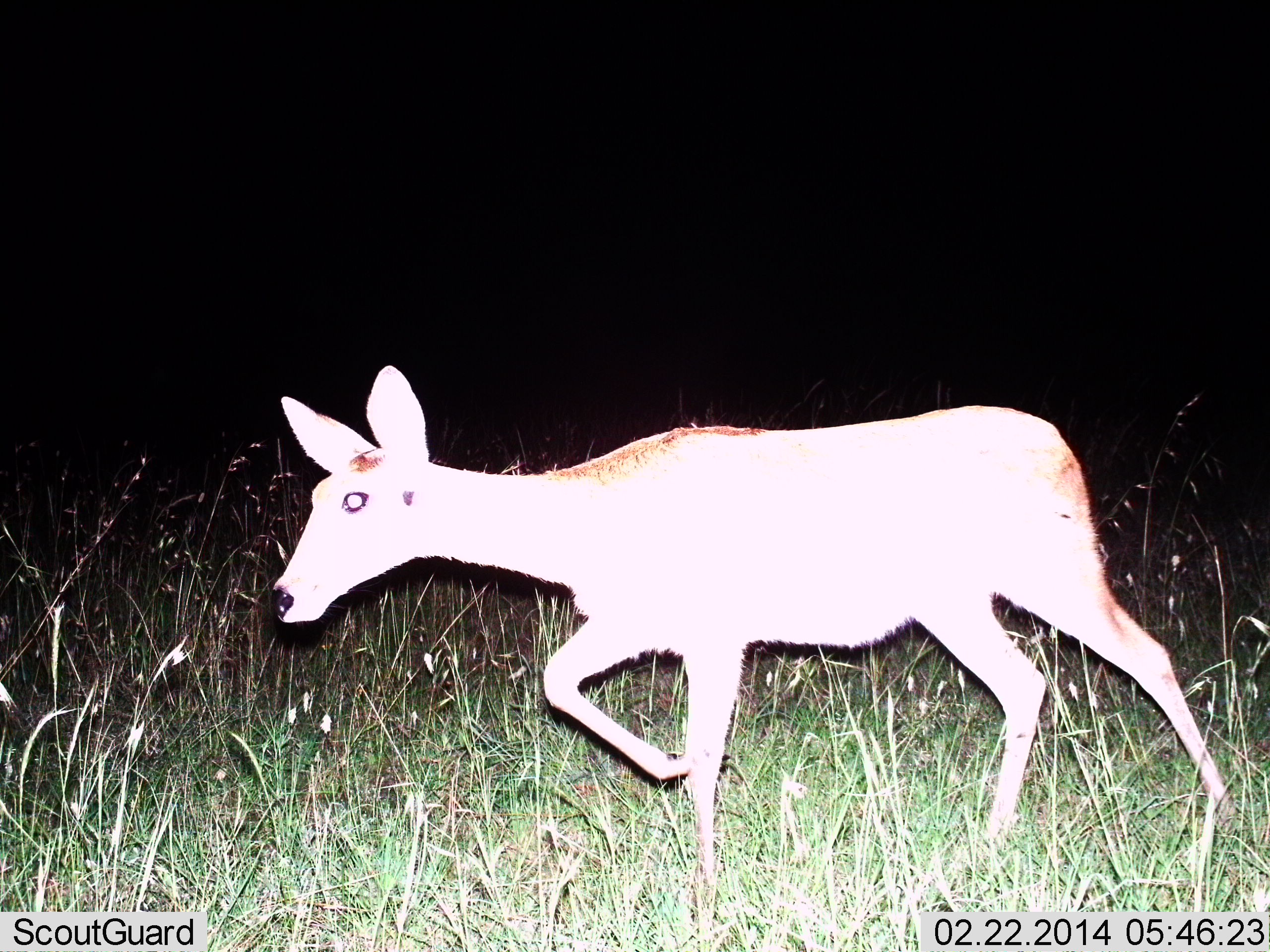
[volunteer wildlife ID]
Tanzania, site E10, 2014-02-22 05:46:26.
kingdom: Animalia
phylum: Chordata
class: Mammalia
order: Artiodactyla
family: Bovidae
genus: Redunca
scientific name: Redunca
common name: reedbuck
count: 1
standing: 10%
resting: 0%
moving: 90%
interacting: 0%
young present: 0%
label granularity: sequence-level